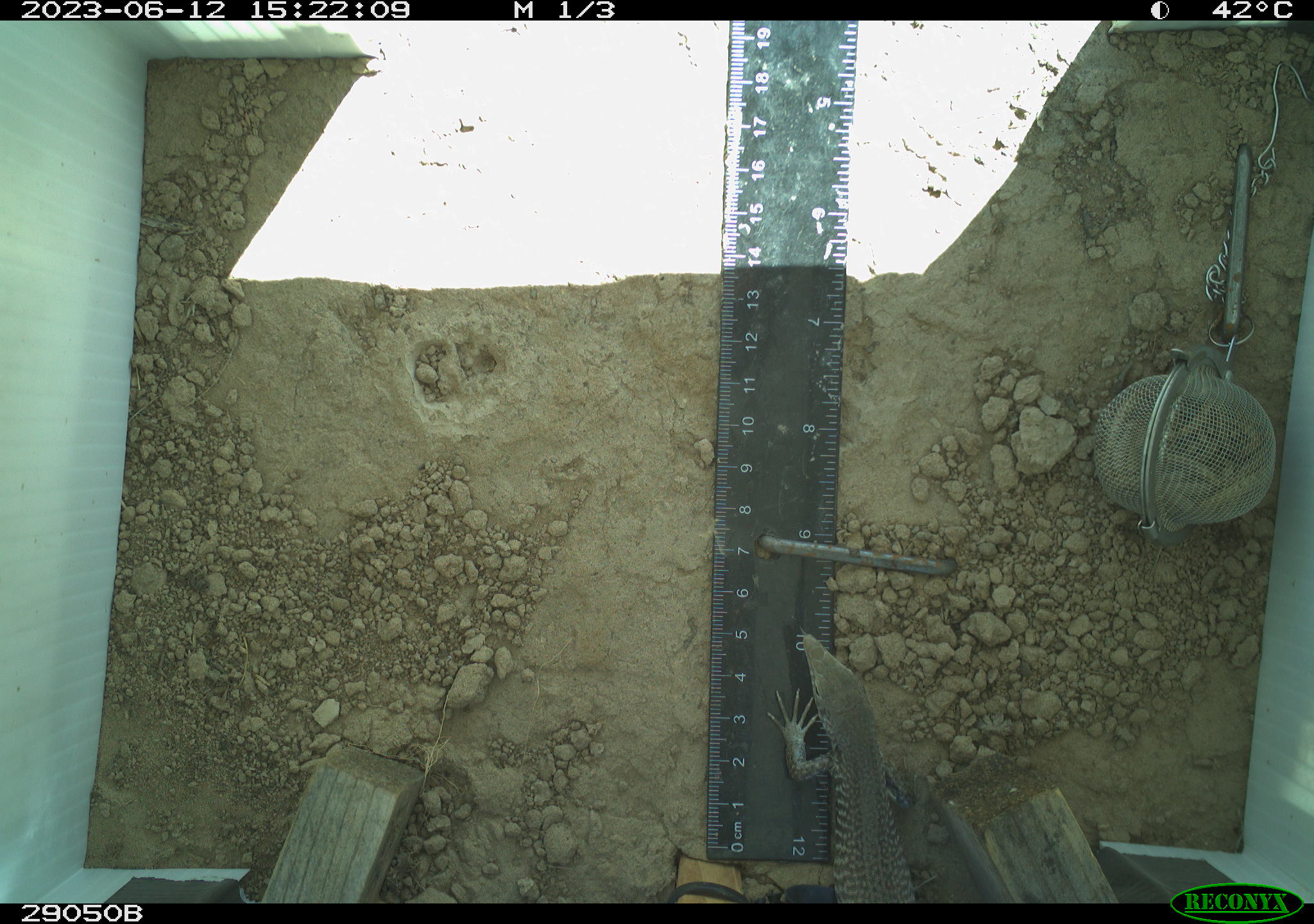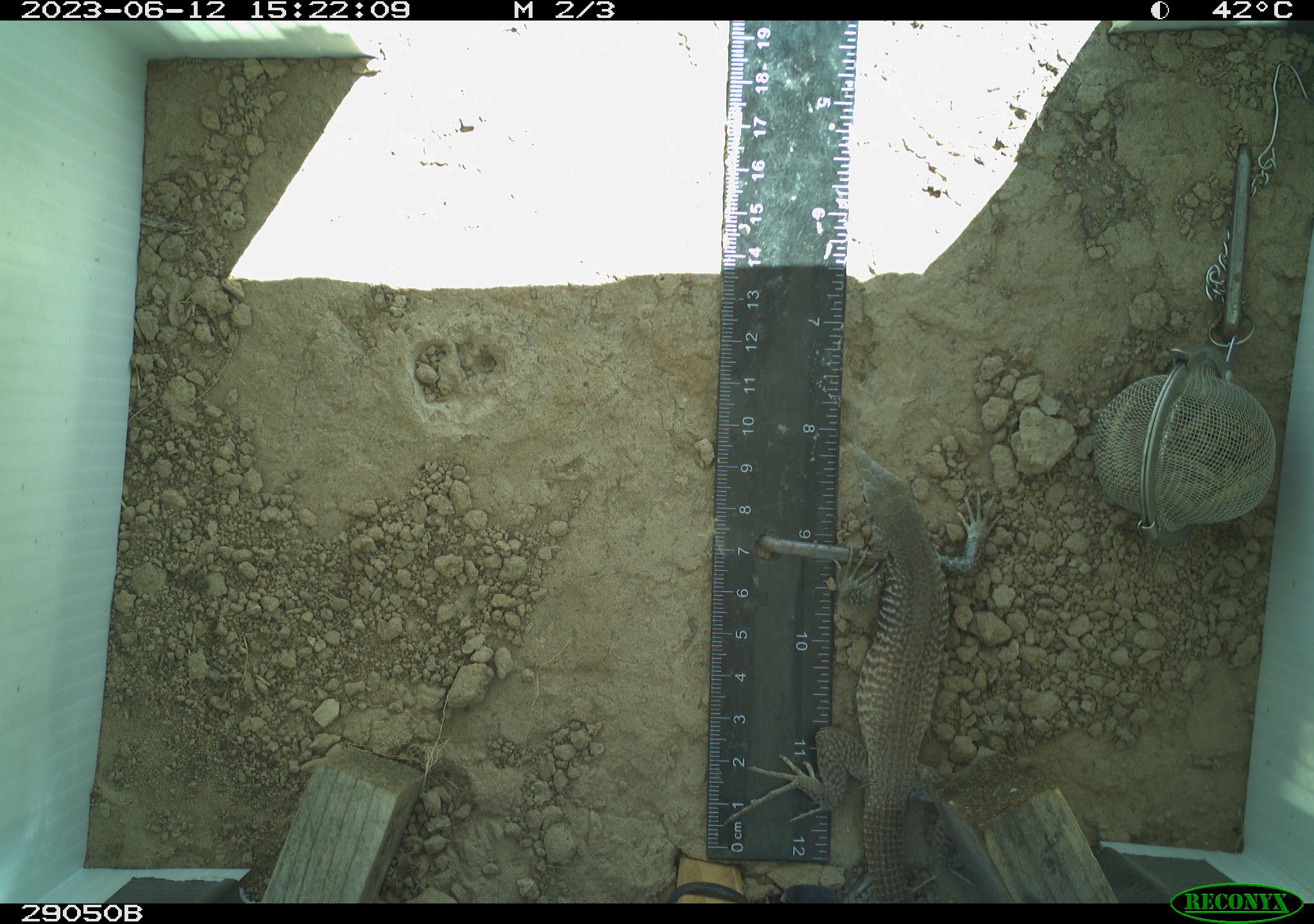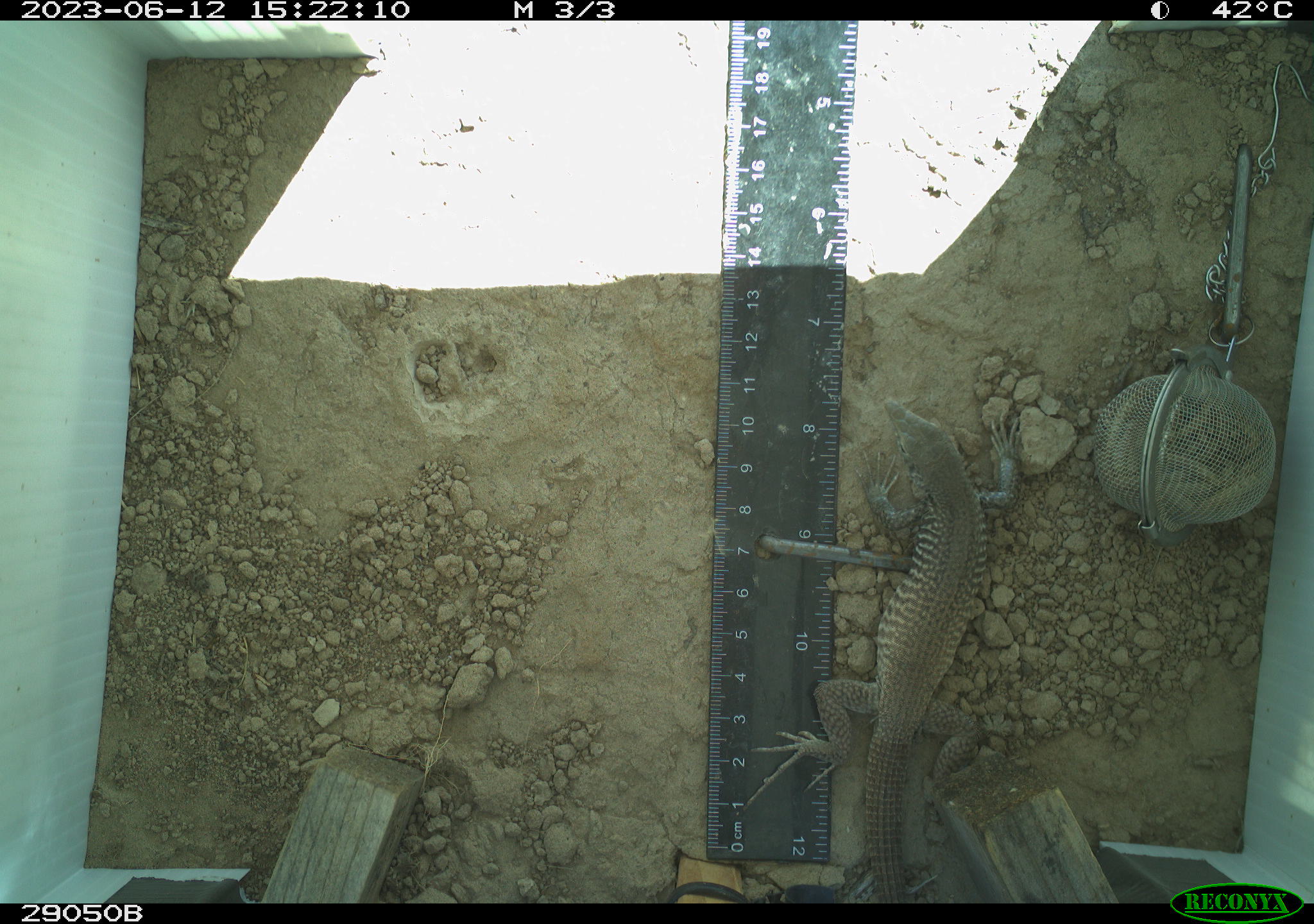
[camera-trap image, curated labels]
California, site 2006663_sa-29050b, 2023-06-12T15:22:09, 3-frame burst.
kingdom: Animalia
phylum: Chordata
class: Reptilia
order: Squamata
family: Teiidae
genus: Aspidoscelis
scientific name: Aspidoscelis tigris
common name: western whiptail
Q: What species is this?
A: Western whiptail (Aspidoscelis tigris).